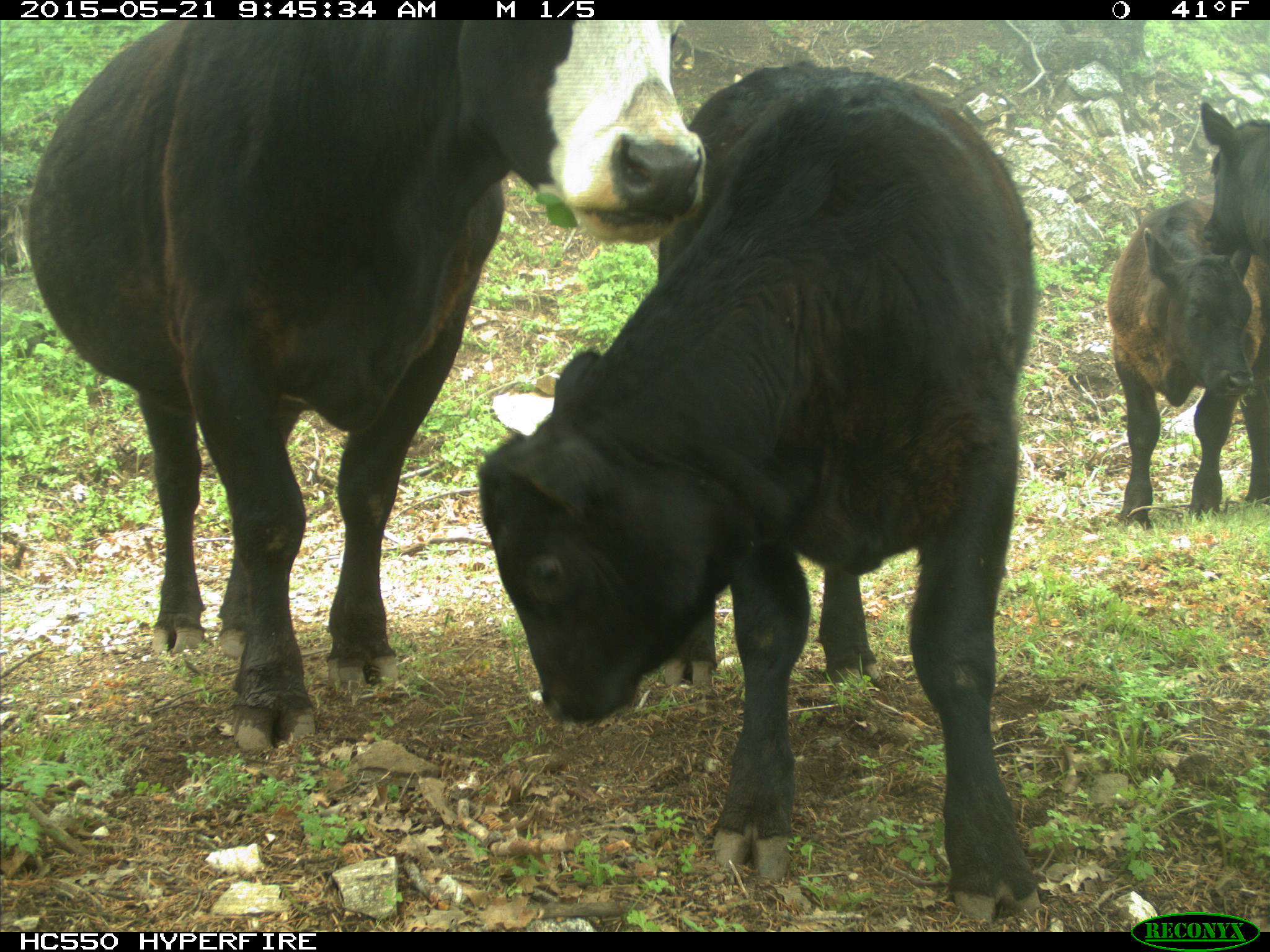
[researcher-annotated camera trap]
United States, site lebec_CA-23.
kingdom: Animalia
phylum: Chordata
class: Mammalia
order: Artiodactyla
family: Bovidae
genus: Bos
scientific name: Bos taurus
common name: domestic cow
Bos taurus (domestic cow).